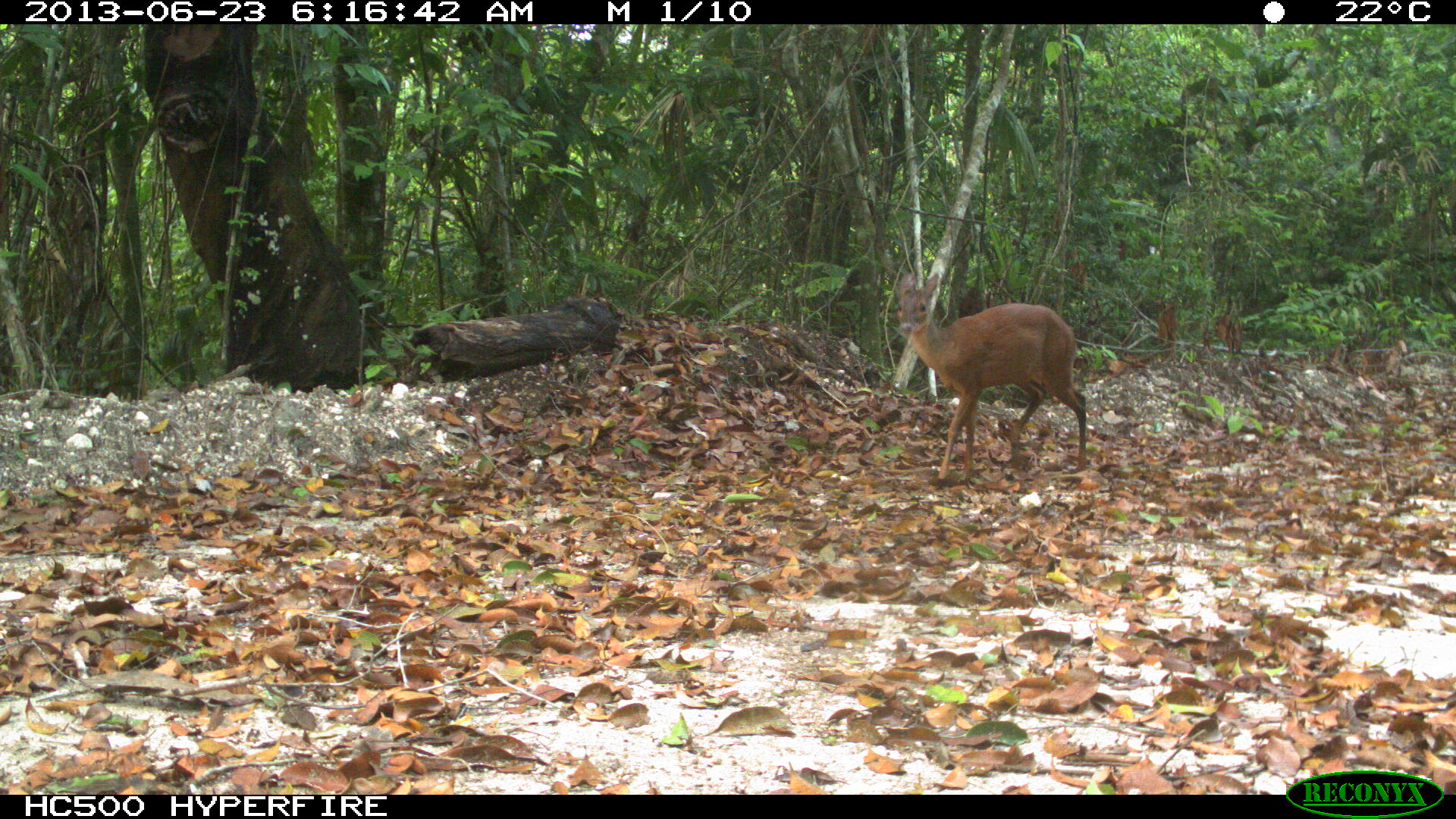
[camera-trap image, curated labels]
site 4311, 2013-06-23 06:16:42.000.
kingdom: Animalia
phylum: Chordata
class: Mammalia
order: Artiodactyla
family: Cervidae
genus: Mazama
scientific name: Mazama temama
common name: central american red brocket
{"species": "Mazama temama (central american red brocket)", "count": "1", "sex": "female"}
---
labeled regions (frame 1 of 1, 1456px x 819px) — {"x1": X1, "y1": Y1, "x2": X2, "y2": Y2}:
mazama temama: {"x1": 895, "y1": 269, "x2": 1087, "y2": 483}